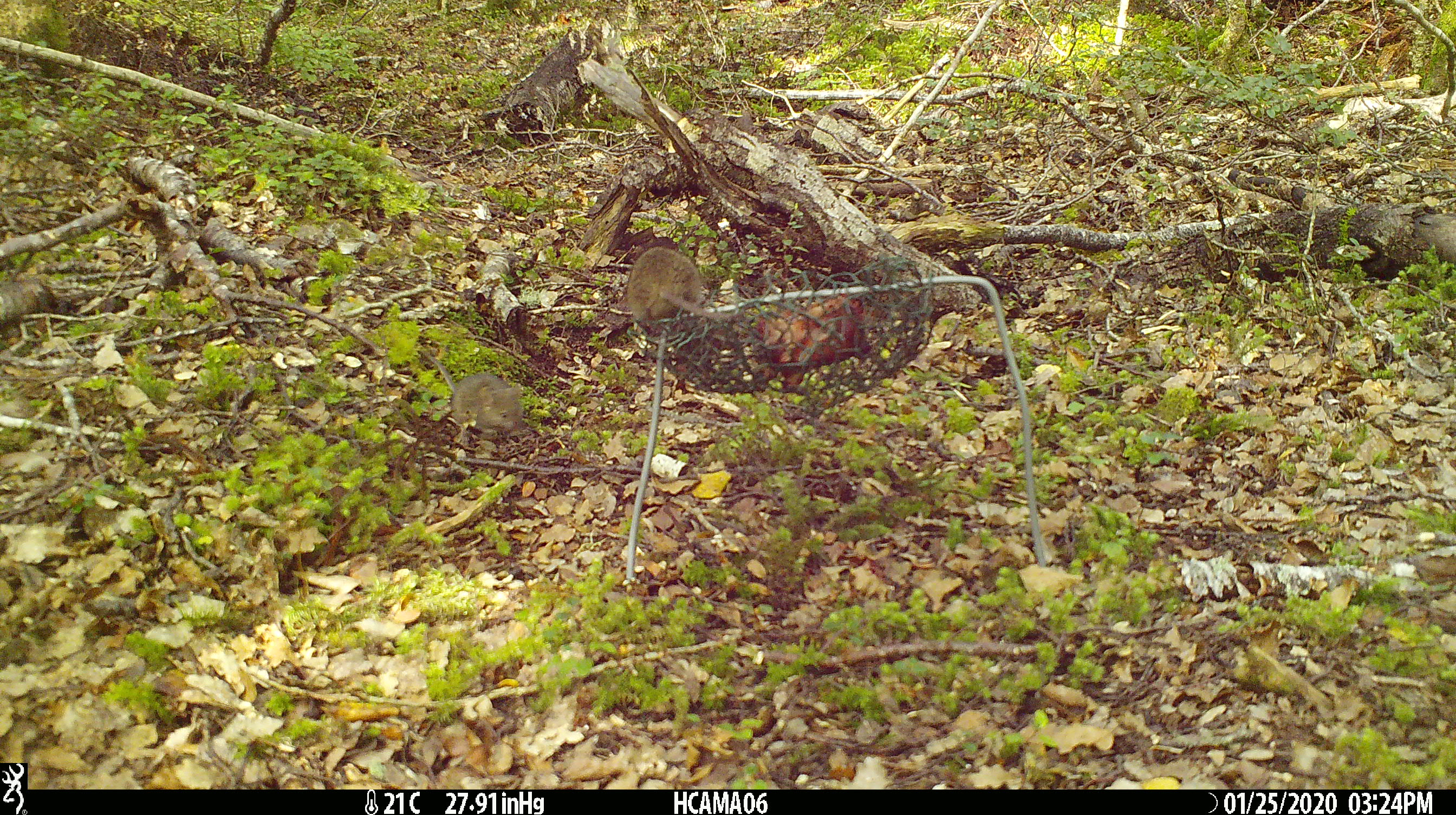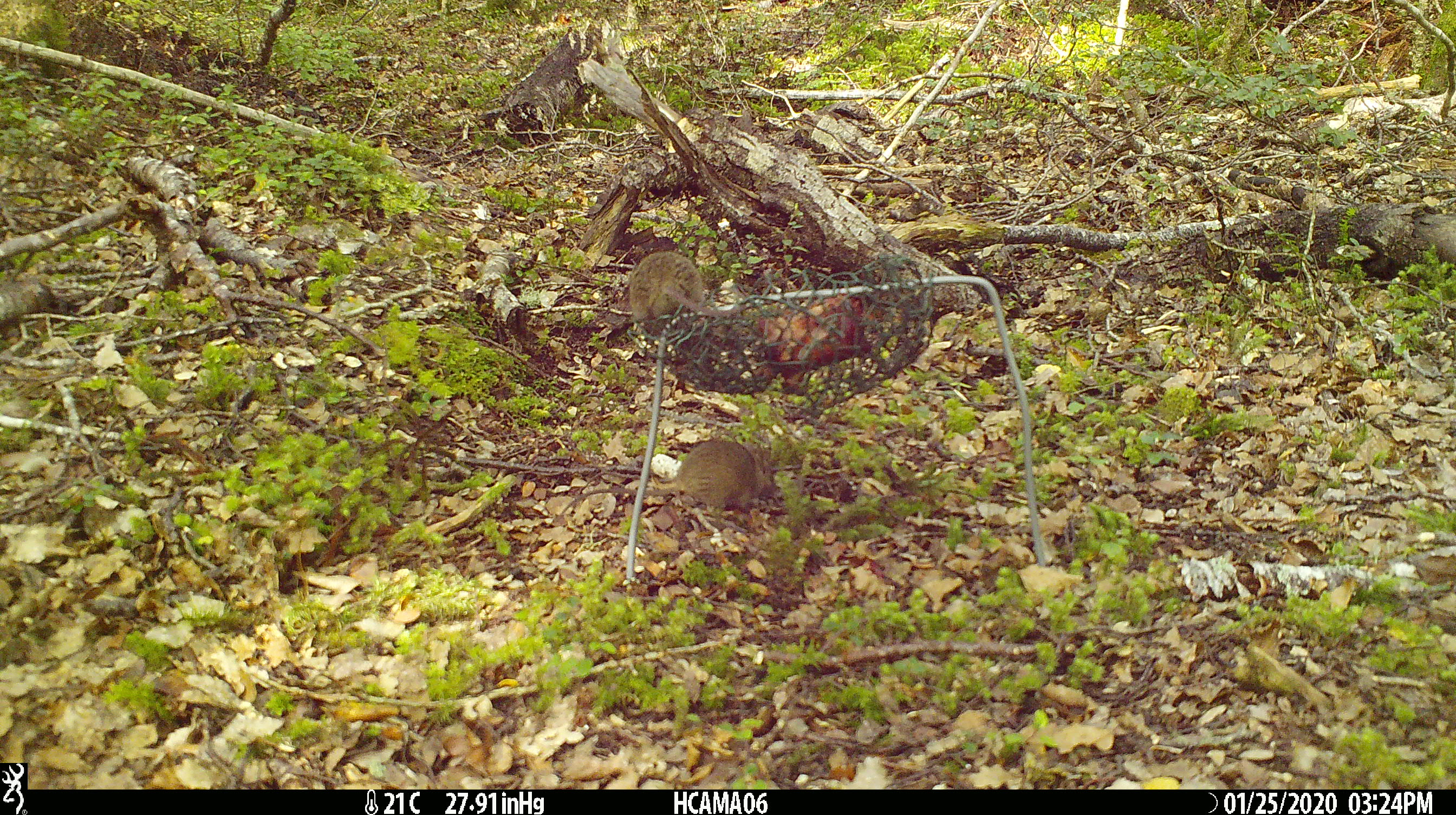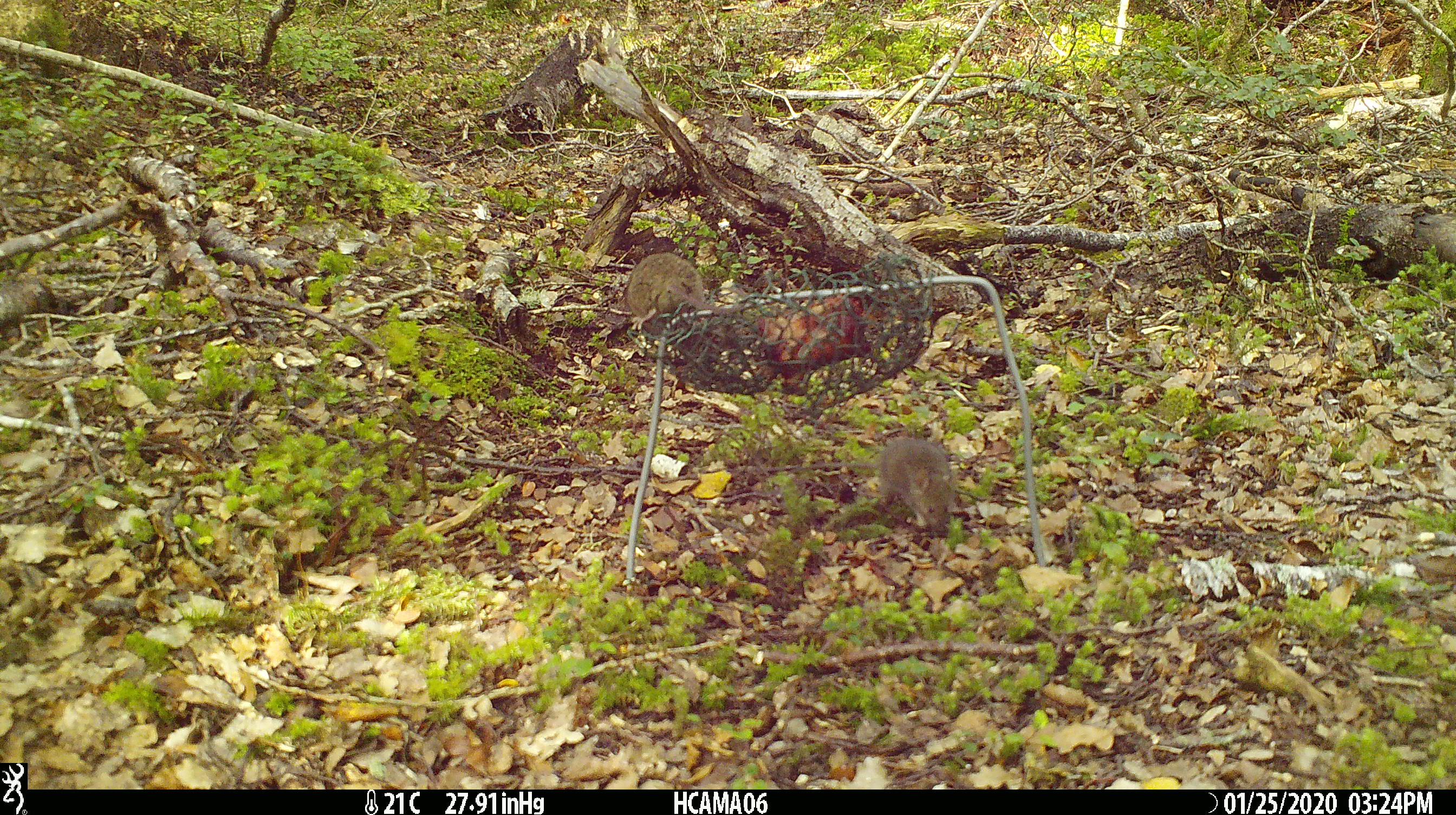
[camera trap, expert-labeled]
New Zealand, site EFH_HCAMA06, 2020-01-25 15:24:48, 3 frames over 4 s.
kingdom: Animalia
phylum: Chordata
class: Mammalia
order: Rodentia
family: Muridae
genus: Mus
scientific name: Mus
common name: mouse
Mouse (Mus).